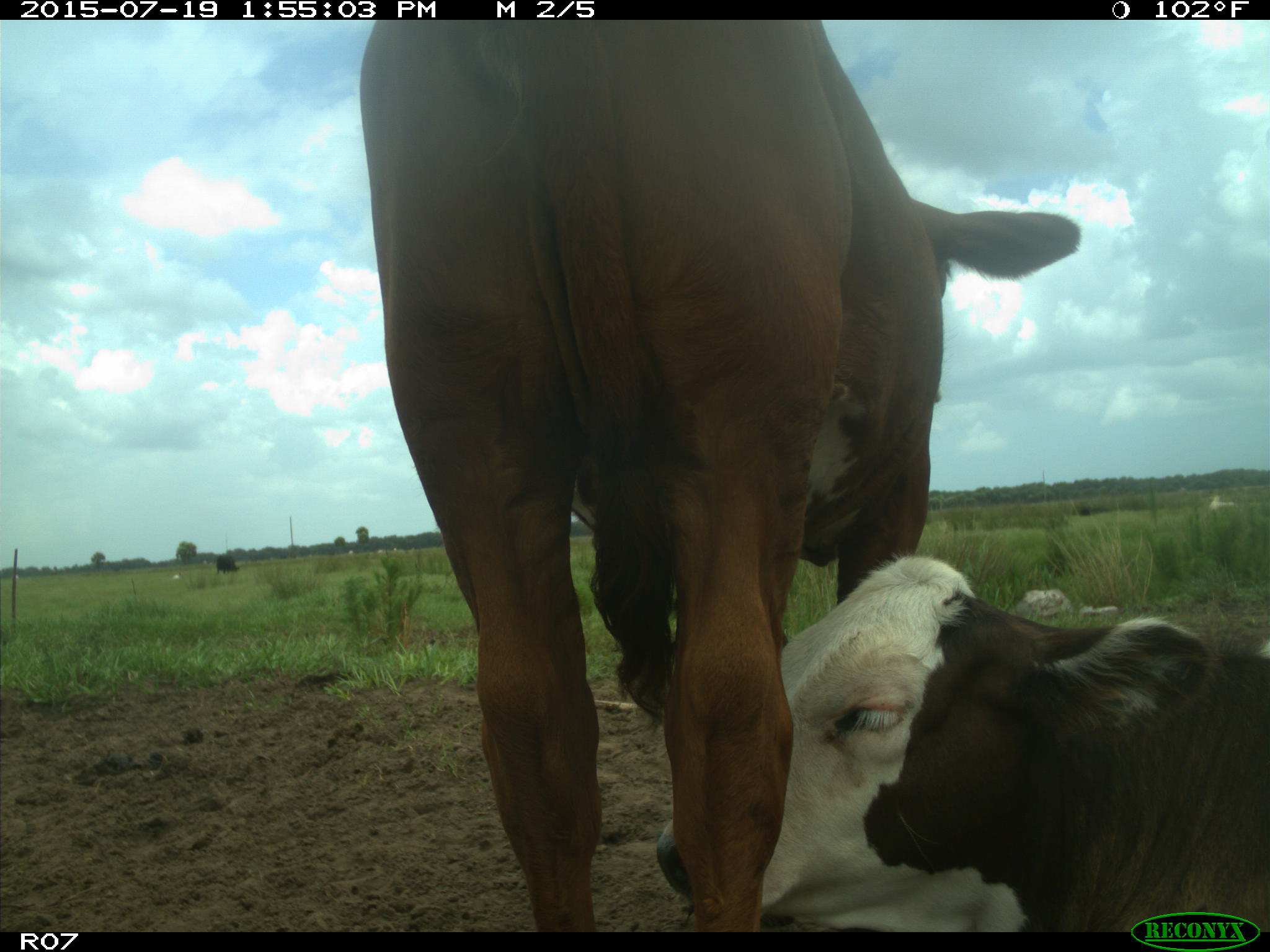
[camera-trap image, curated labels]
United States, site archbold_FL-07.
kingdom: Animalia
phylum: Chordata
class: Mammalia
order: Artiodactyla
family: Bovidae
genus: Bos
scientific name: Bos taurus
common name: domestic cow